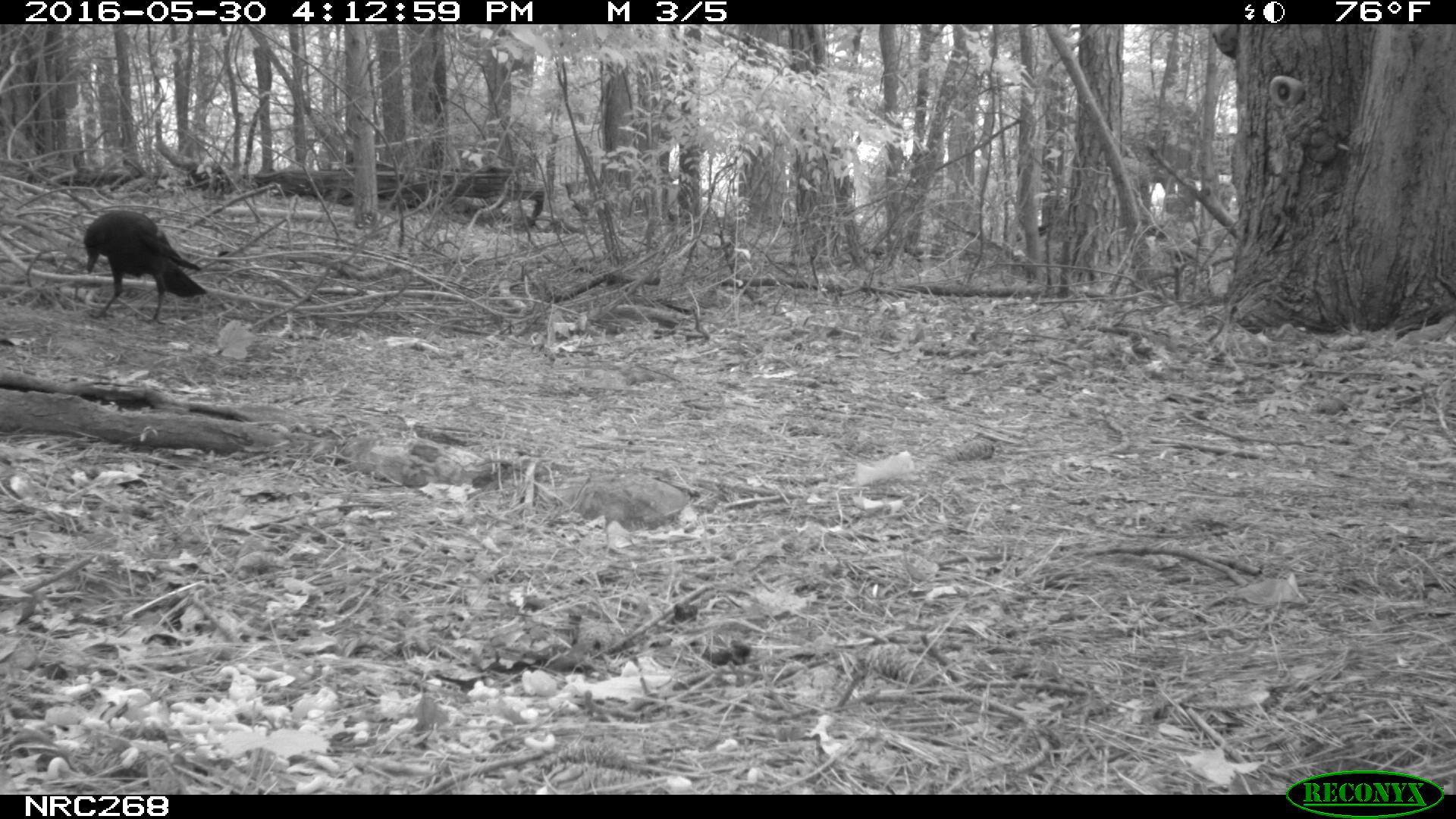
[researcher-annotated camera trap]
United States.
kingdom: Animalia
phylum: Chordata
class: Aves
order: Passeriformes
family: Corvidae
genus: Corvus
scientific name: Corvus brachyrhynchos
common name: american crow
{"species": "American Crow (Corvus brachyrhynchos)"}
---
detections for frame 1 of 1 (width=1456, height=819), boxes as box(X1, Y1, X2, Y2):
American Crow: box(74, 202, 224, 313)